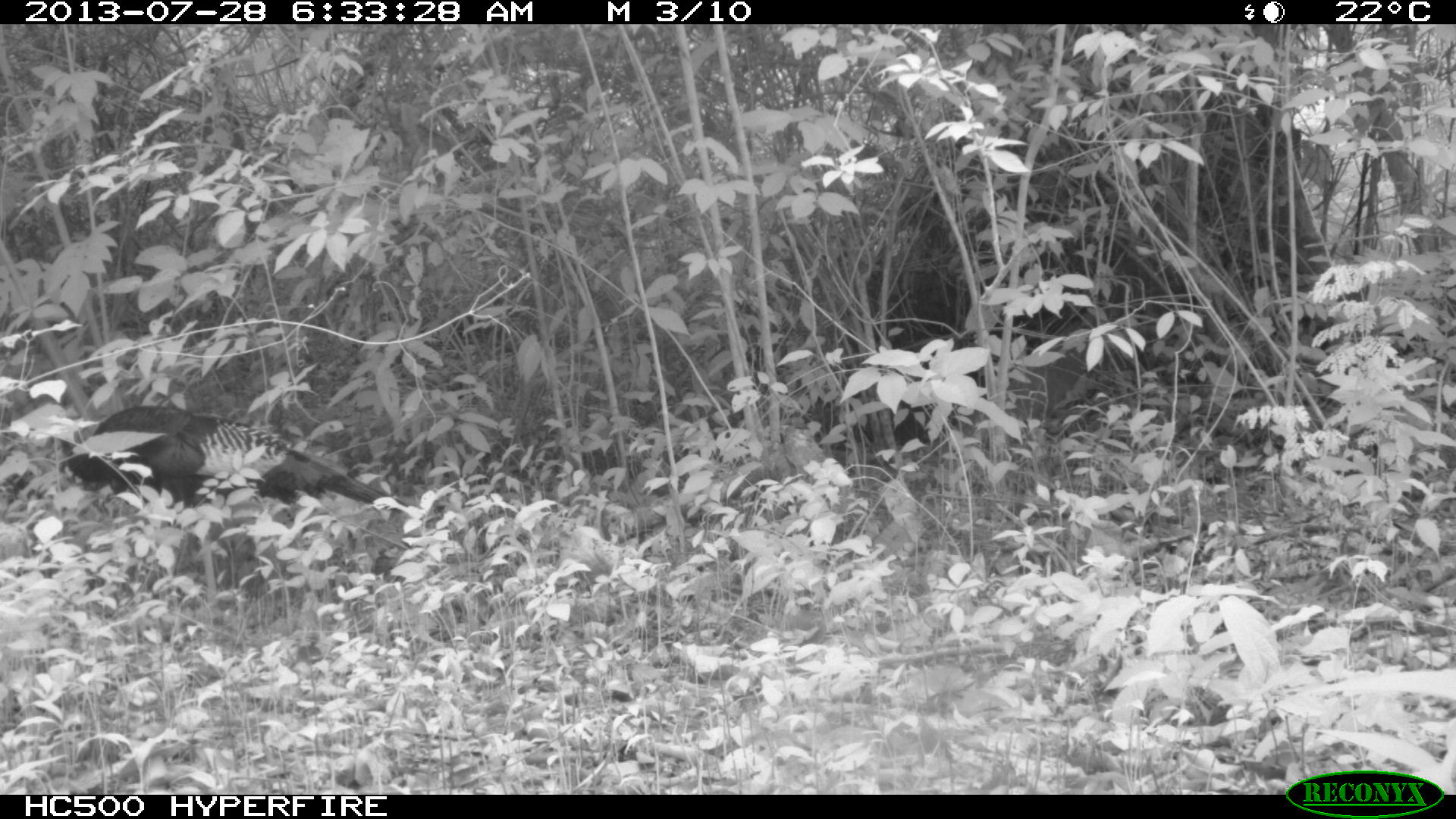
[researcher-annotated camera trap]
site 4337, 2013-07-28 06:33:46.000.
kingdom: Animalia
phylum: Chordata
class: Aves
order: Galliformes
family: Phasianidae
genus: Meleagris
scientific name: Meleagris ocellata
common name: ocellated turkey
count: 1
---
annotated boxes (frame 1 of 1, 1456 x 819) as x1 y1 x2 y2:
meleagris ocellata: 45 401 407 529